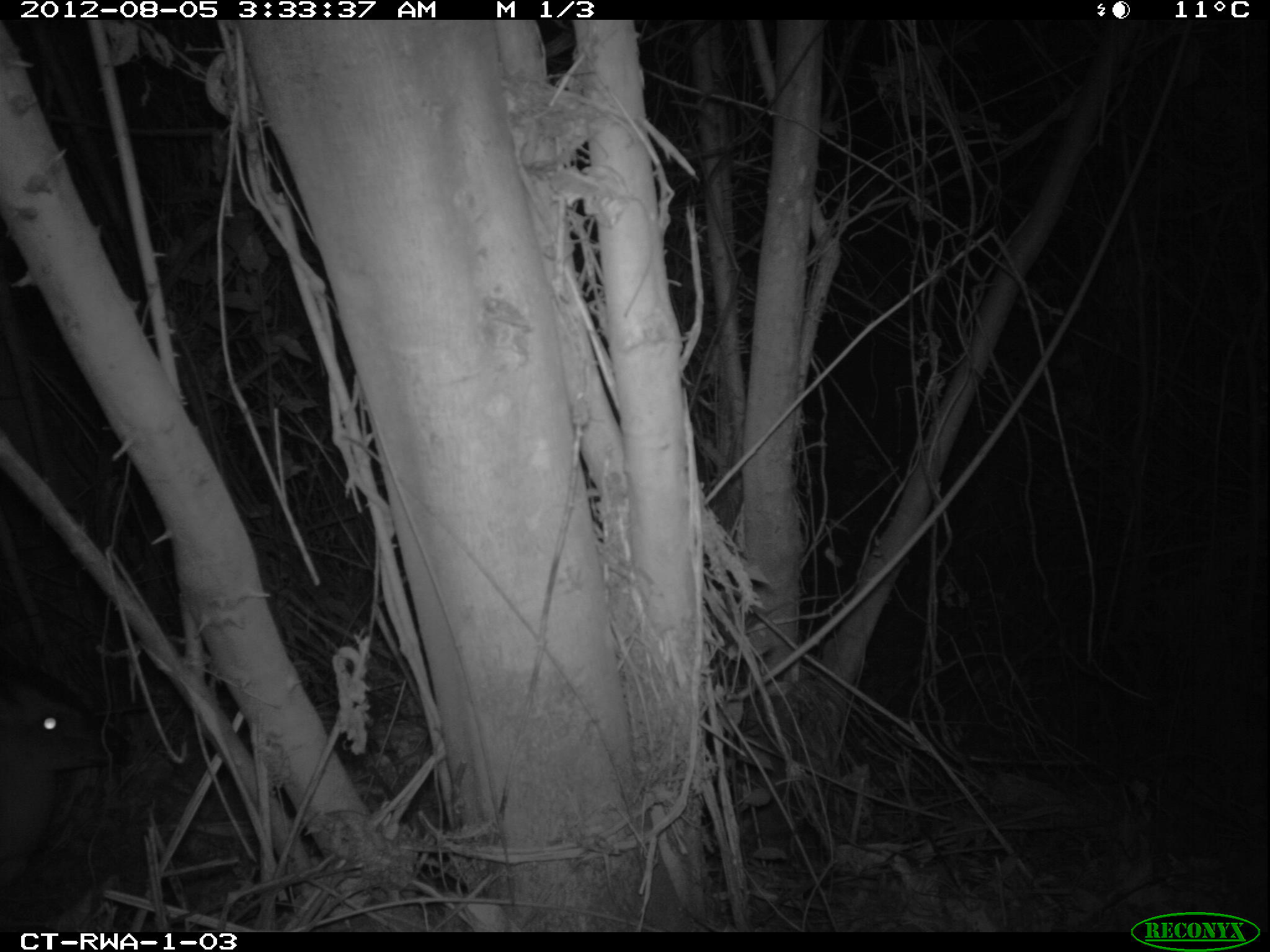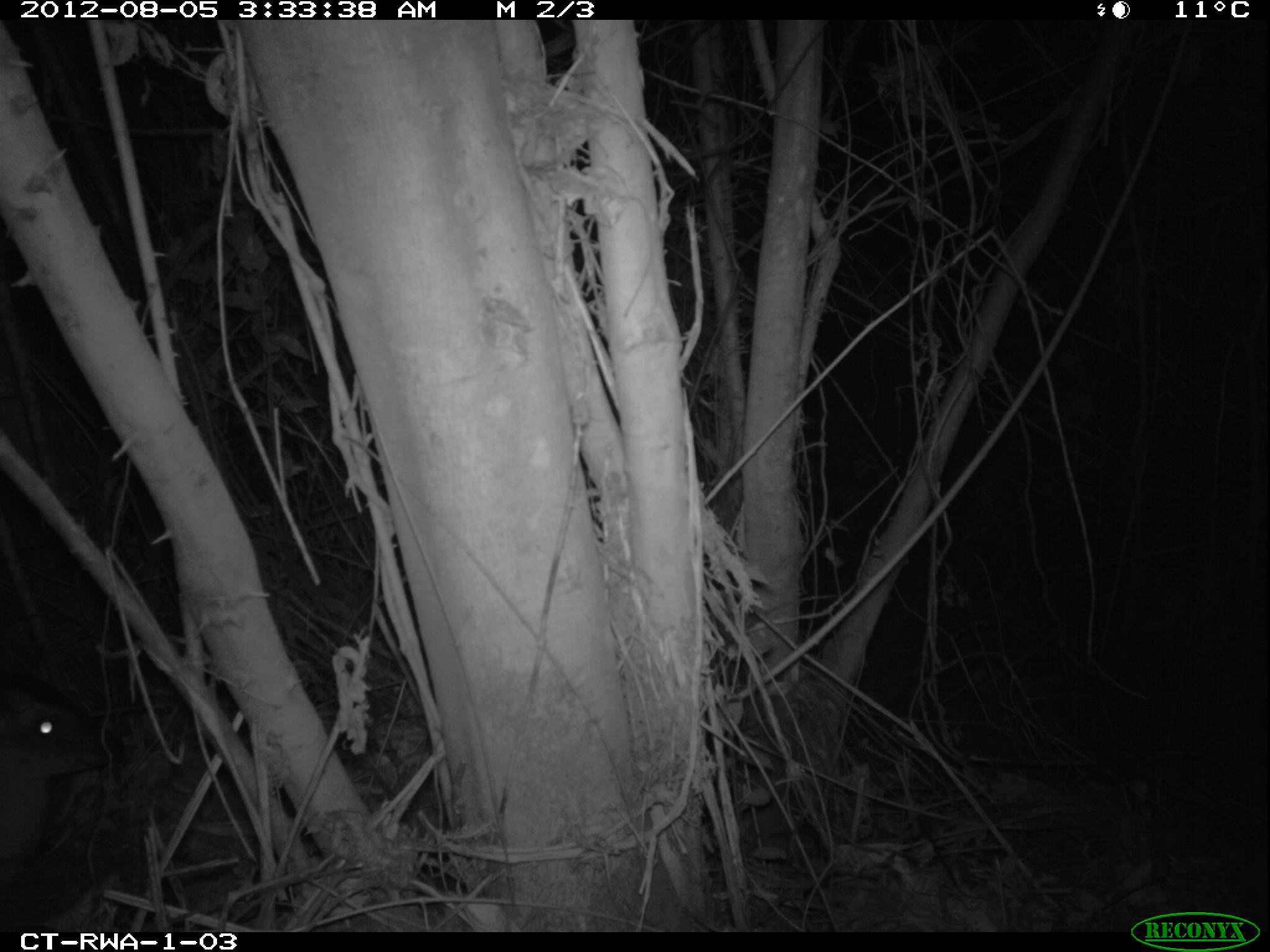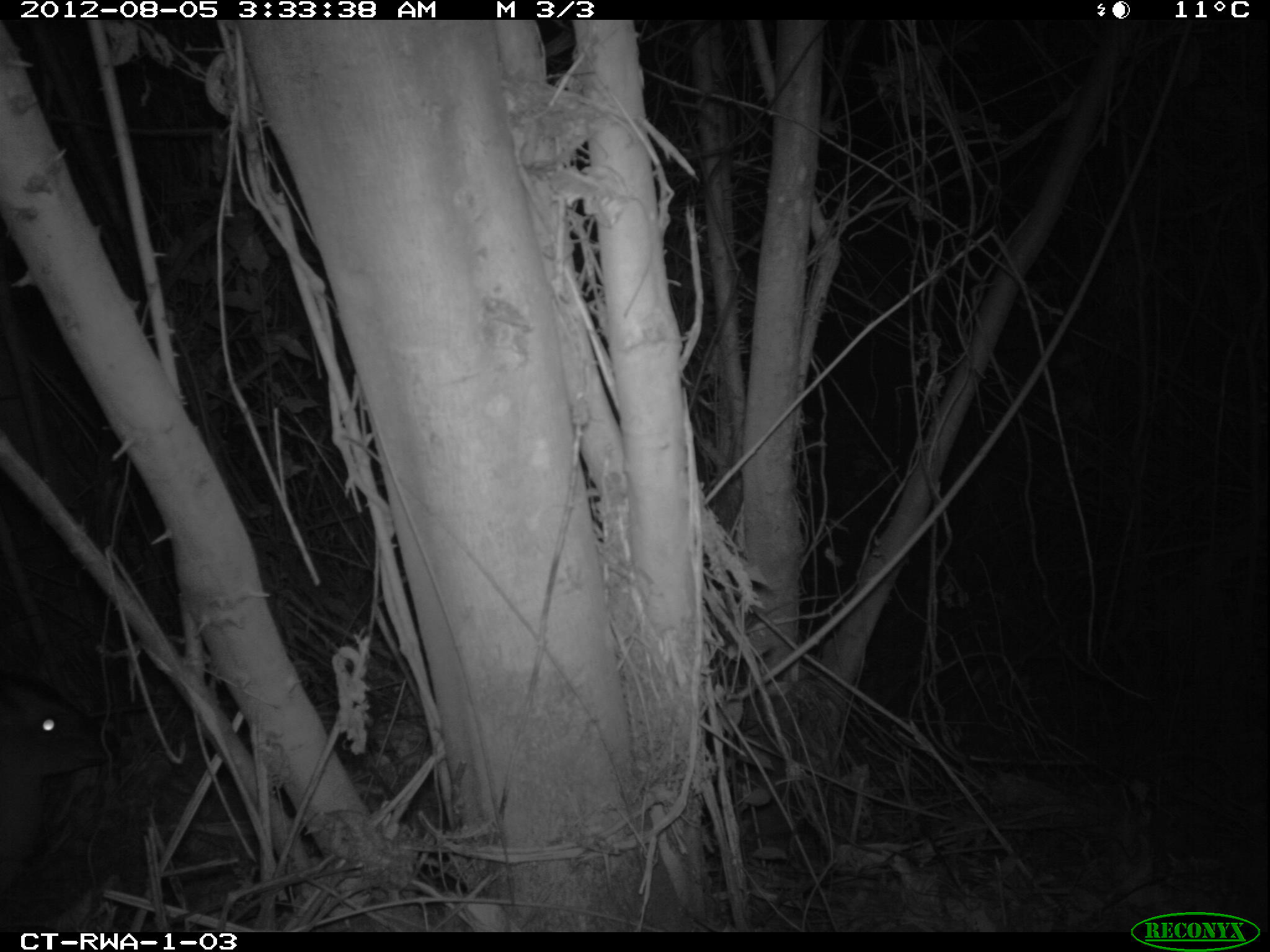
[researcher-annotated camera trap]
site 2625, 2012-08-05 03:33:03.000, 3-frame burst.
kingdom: Animalia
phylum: Chordata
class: Mammalia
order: Artiodactyla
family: Bovidae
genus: Cephalophus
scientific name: Cephalophus nigrifrons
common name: black-fronted duiker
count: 1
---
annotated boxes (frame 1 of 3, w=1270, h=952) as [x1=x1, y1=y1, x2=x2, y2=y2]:
cephalophus nigrifrons: [x1=3, y1=665, x2=126, y2=884]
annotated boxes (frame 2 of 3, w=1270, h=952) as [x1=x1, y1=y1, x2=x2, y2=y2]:
cephalophus nigrifrons: [x1=1, y1=673, x2=121, y2=890]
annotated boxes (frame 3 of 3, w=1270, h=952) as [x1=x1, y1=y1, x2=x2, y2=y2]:
cephalophus nigrifrons: [x1=0, y1=676, x2=120, y2=894]